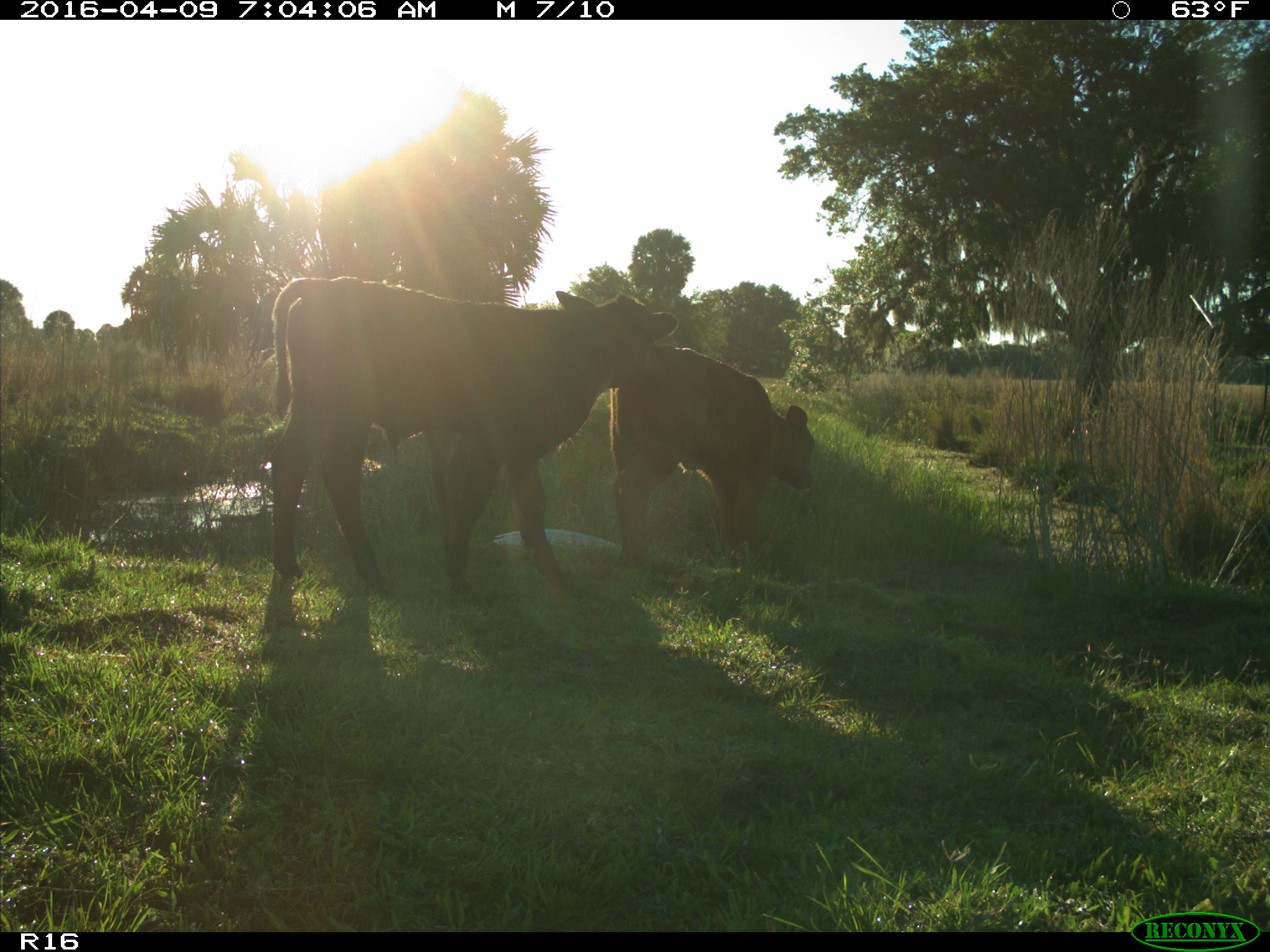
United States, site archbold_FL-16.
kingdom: Animalia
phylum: Chordata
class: Mammalia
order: Artiodactyla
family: Bovidae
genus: Bos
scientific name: Bos taurus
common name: domestic cow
Bos taurus (domestic cow).